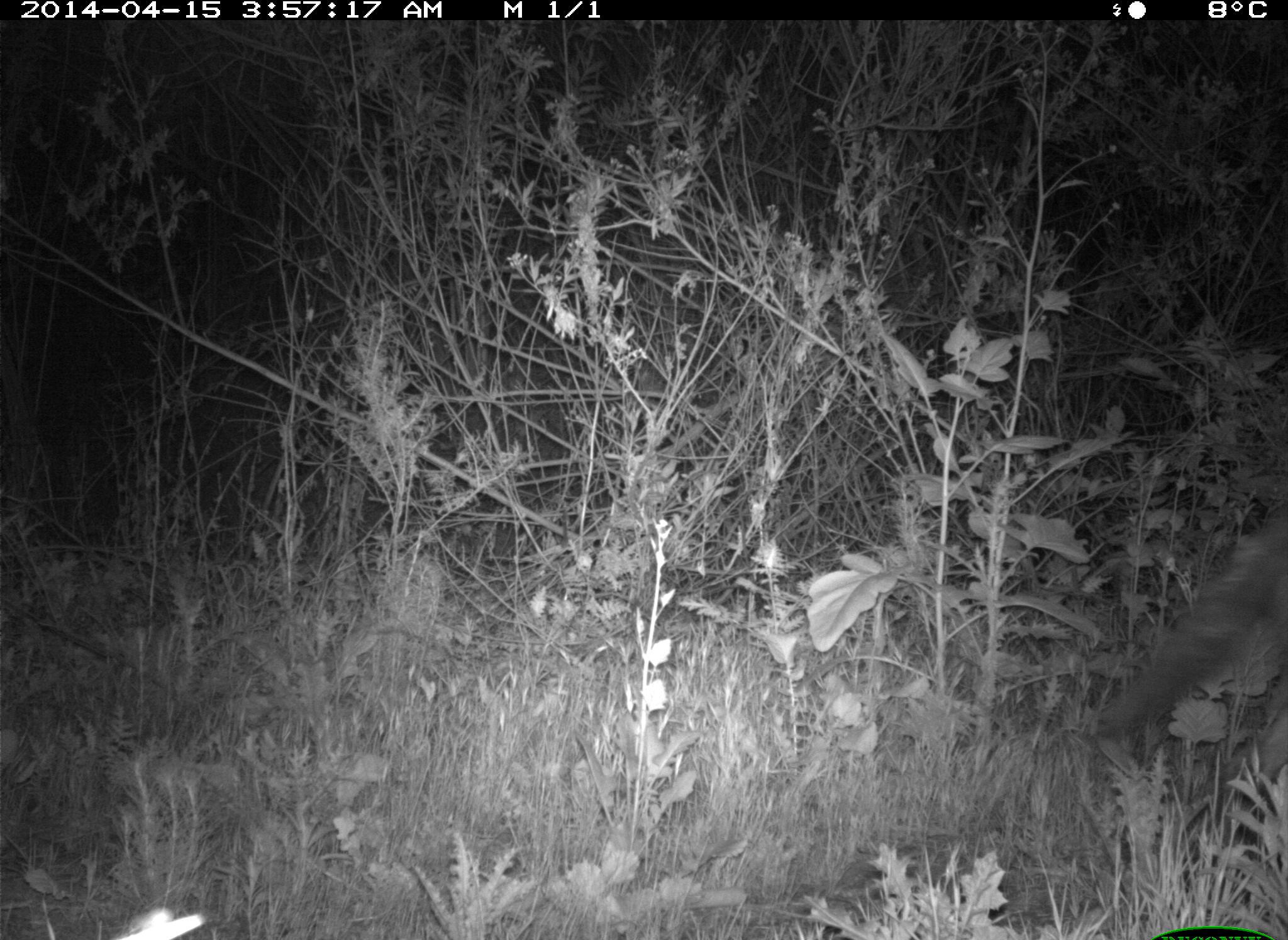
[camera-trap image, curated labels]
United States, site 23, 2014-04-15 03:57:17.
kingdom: Animalia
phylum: Chordata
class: Mammalia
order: Carnivora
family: Canidae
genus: Canis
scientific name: Canis latrans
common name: coyote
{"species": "coyote (Canis latrans)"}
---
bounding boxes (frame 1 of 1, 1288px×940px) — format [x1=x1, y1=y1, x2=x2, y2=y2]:
coyote: [x1=1092, y1=518, x2=1288, y2=891]